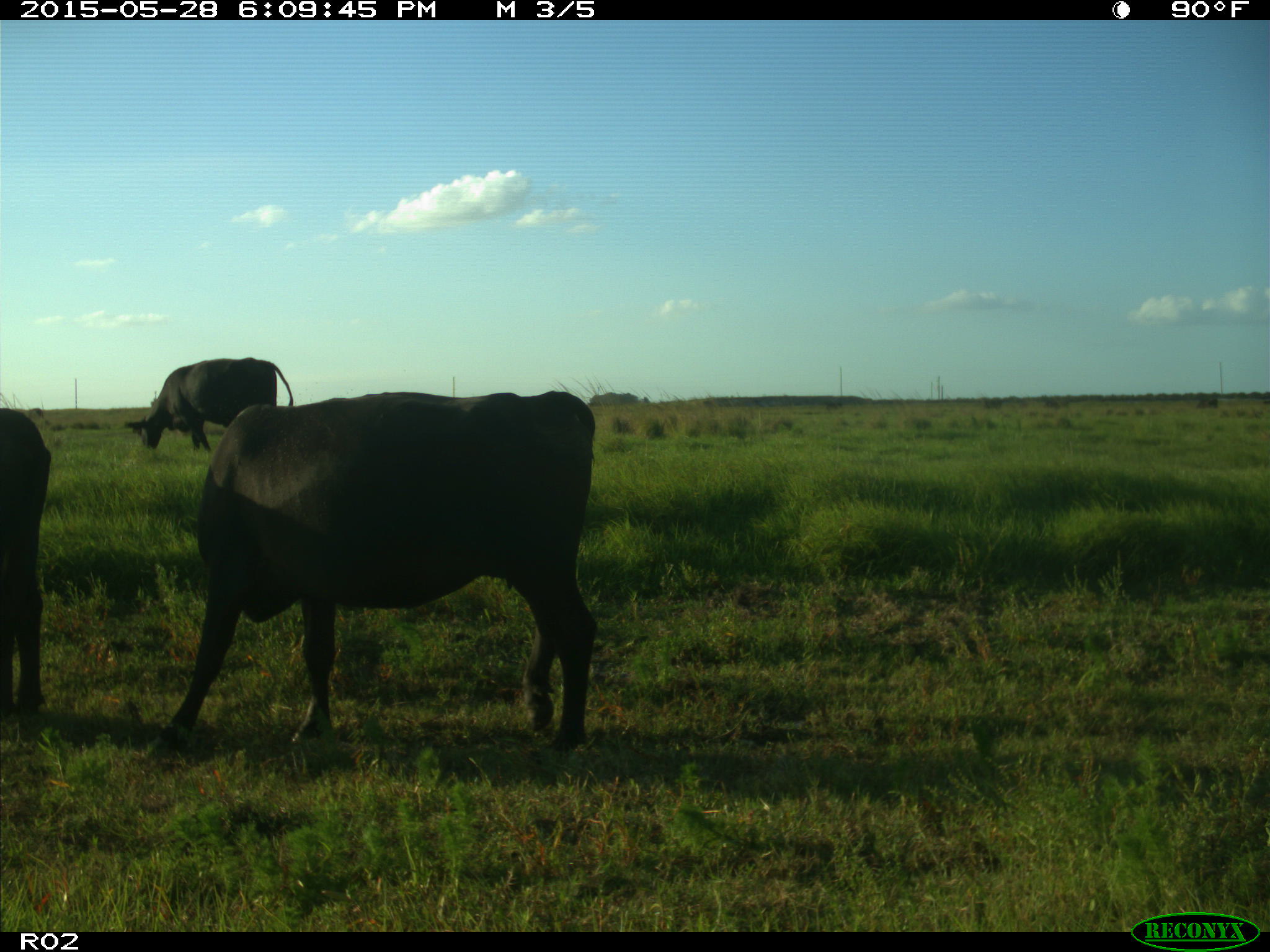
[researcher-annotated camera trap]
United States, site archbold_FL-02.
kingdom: Animalia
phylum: Chordata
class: Mammalia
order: Artiodactyla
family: Bovidae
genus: Bos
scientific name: Bos taurus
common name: domestic cow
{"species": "Bos taurus (domestic cow)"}